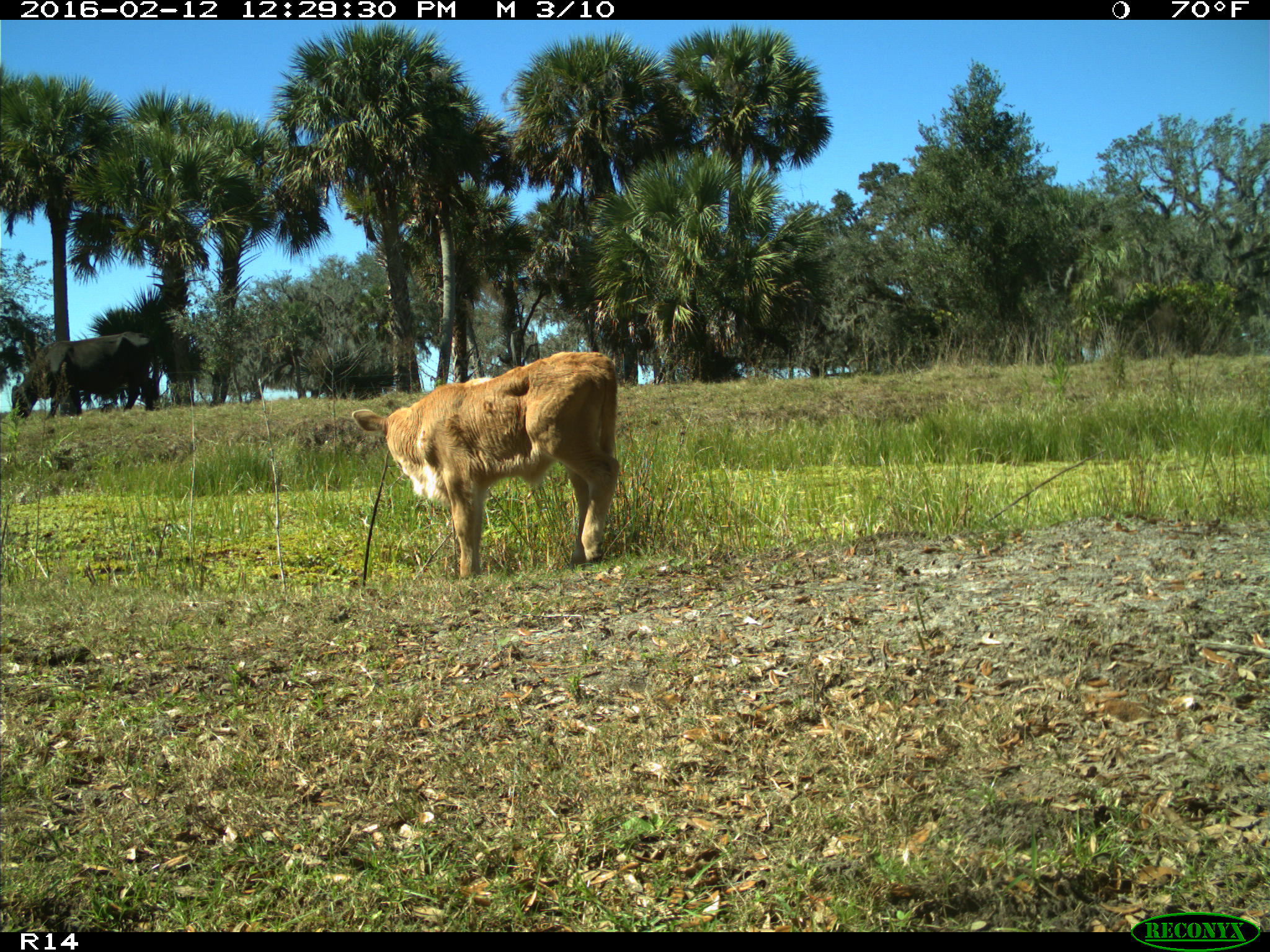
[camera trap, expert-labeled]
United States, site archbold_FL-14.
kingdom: Animalia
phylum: Chordata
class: Mammalia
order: Artiodactyla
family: Bovidae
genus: Bos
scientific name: Bos taurus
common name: domestic cow